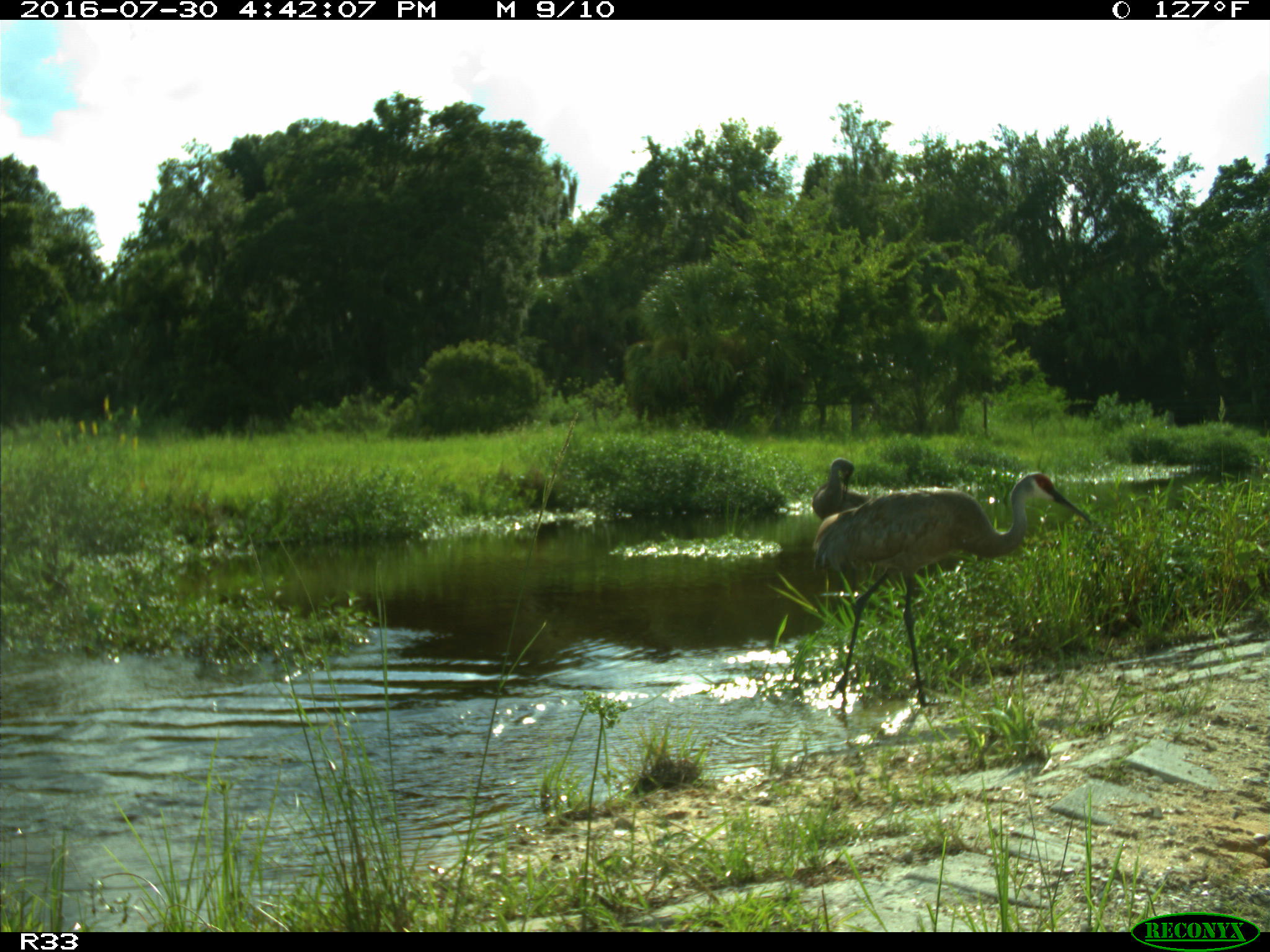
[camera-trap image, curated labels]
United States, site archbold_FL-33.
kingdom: Animalia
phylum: Chordata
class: Aves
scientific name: Aves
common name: birds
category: unidentified bird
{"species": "unidentified bird (birds) (Aves)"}